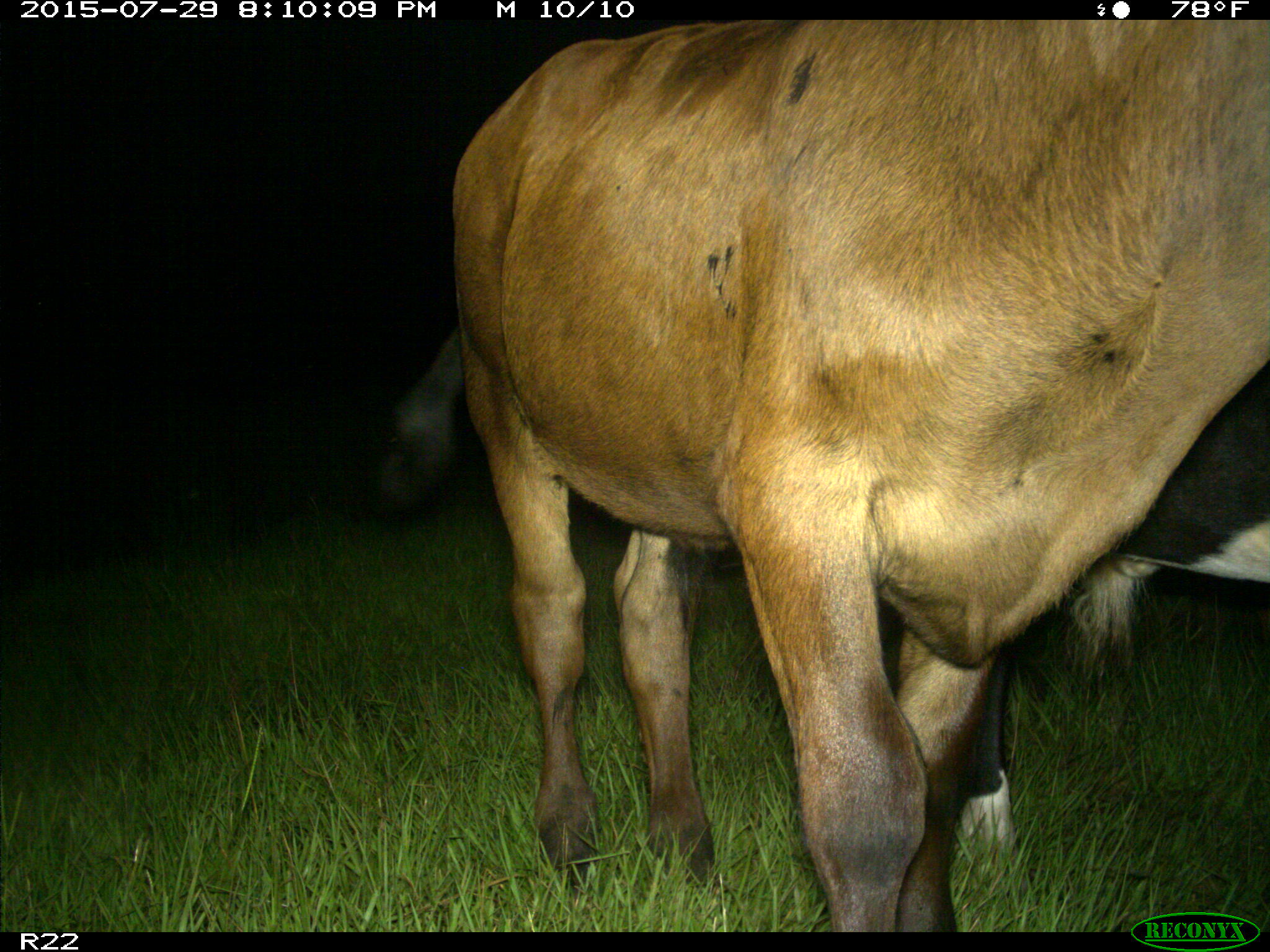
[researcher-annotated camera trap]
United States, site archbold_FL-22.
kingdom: Animalia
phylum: Chordata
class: Mammalia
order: Artiodactyla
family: Bovidae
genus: Bos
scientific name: Bos taurus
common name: domestic cow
Bos taurus (domestic cow).